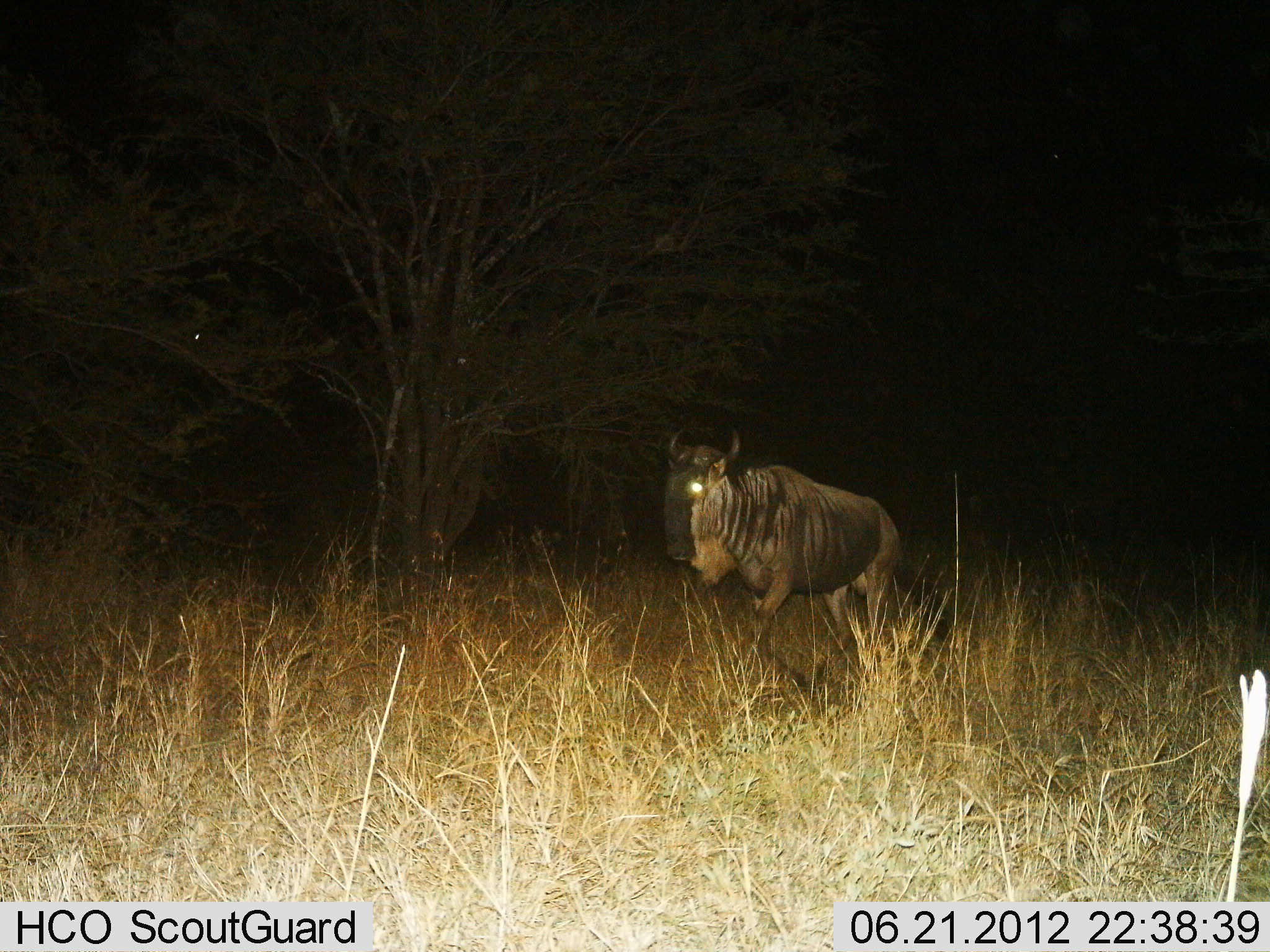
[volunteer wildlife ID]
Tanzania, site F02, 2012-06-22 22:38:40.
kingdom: Animalia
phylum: Chordata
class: Mammalia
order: Artiodactyla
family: Bovidae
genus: Connochaetes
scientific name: Connochaetes taurinus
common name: blue wildebeest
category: wildebeest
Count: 1.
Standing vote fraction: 10%.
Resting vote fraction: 0%.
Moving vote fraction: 90%.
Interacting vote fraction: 0%.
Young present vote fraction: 0%.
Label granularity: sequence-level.